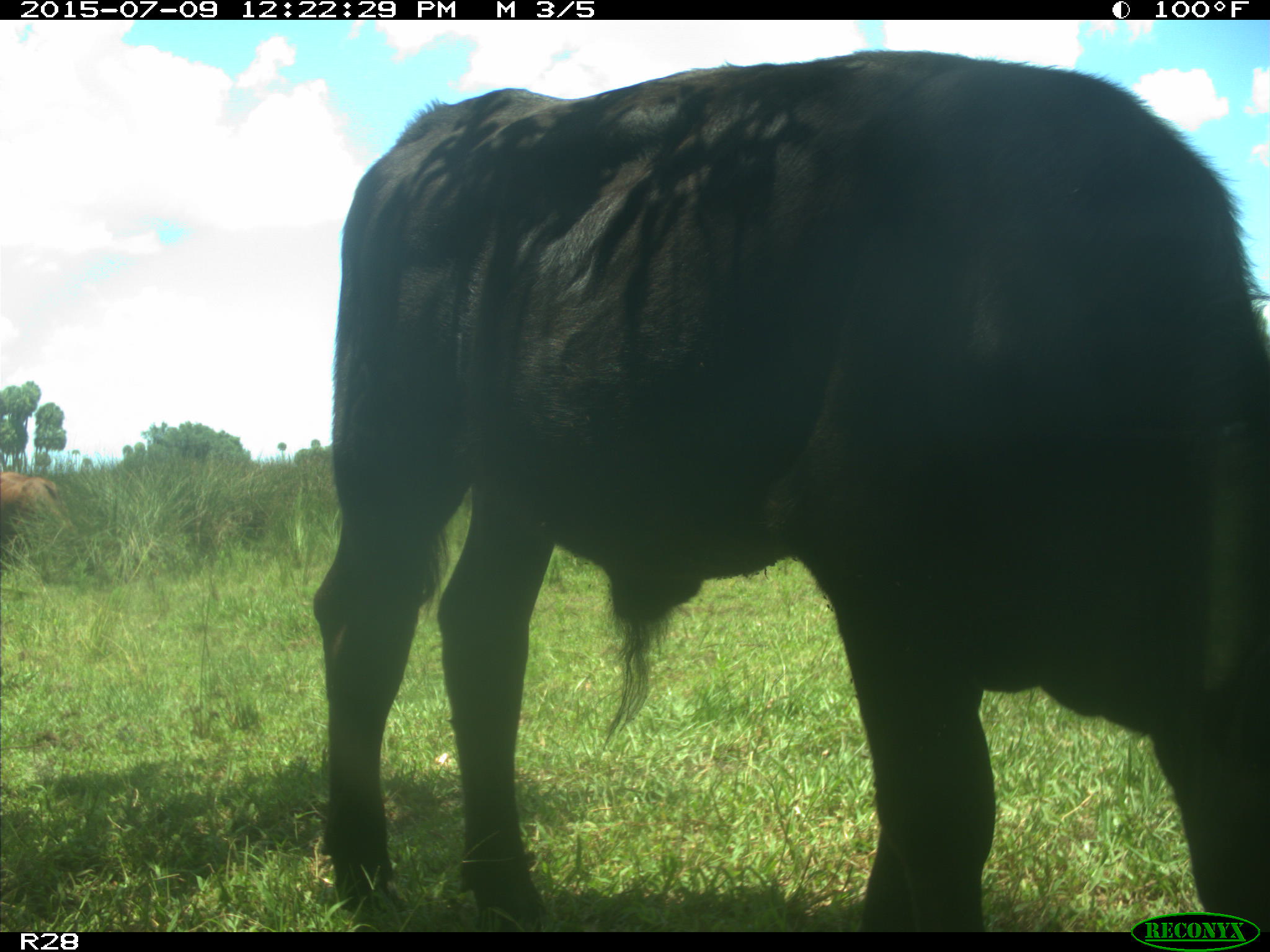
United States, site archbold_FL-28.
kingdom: Animalia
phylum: Chordata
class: Mammalia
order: Artiodactyla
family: Bovidae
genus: Bos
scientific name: Bos taurus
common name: domestic cow